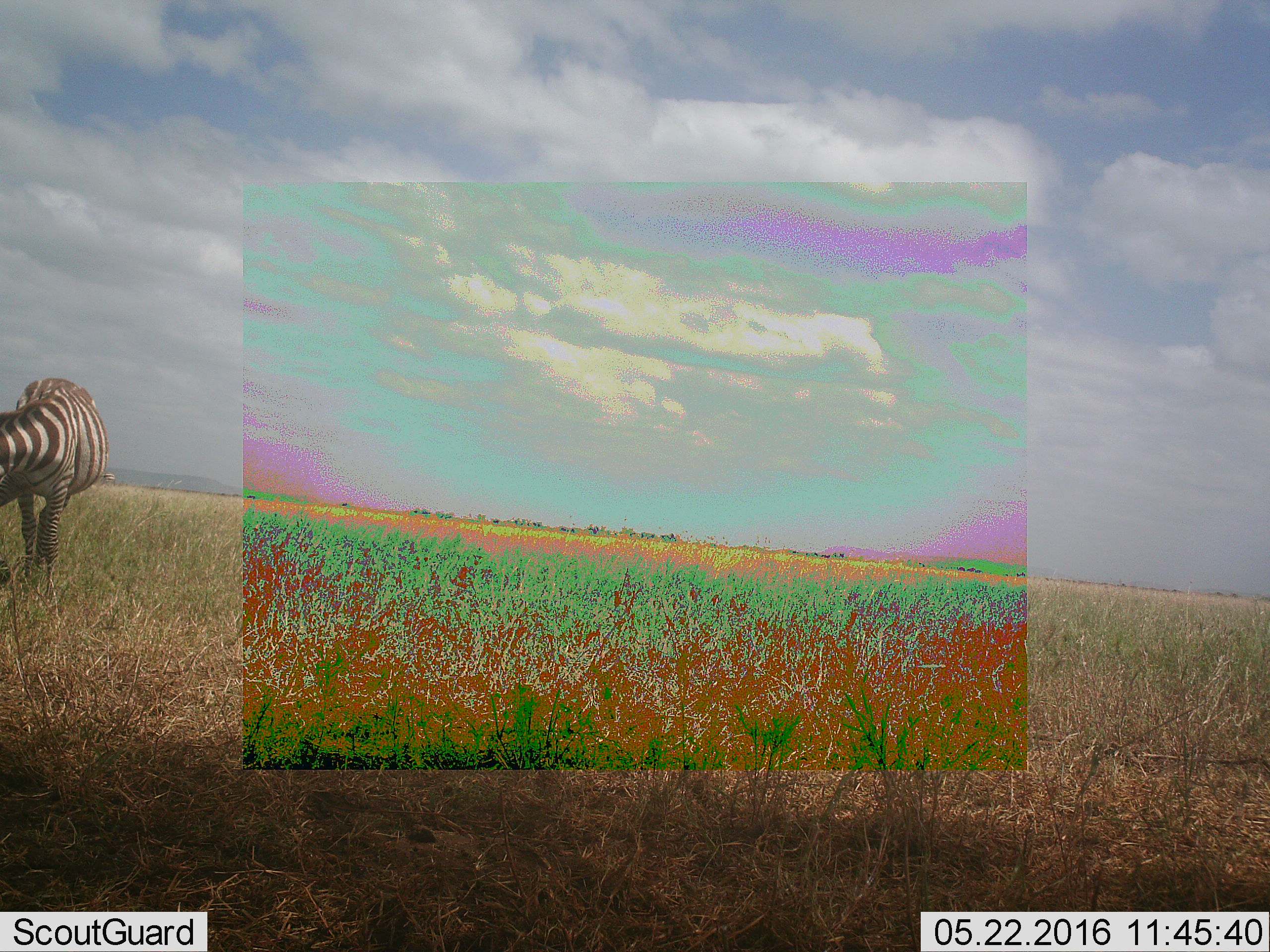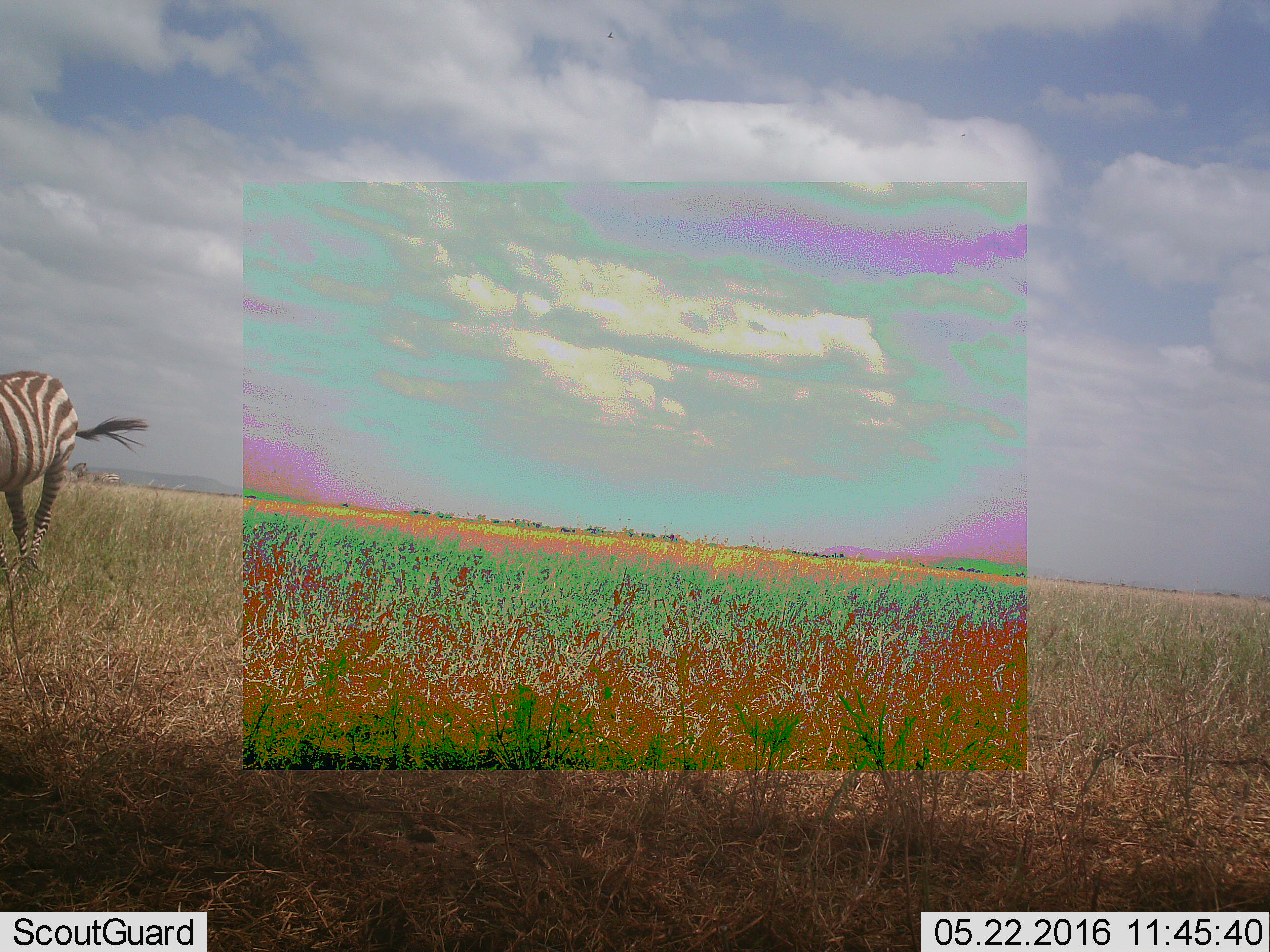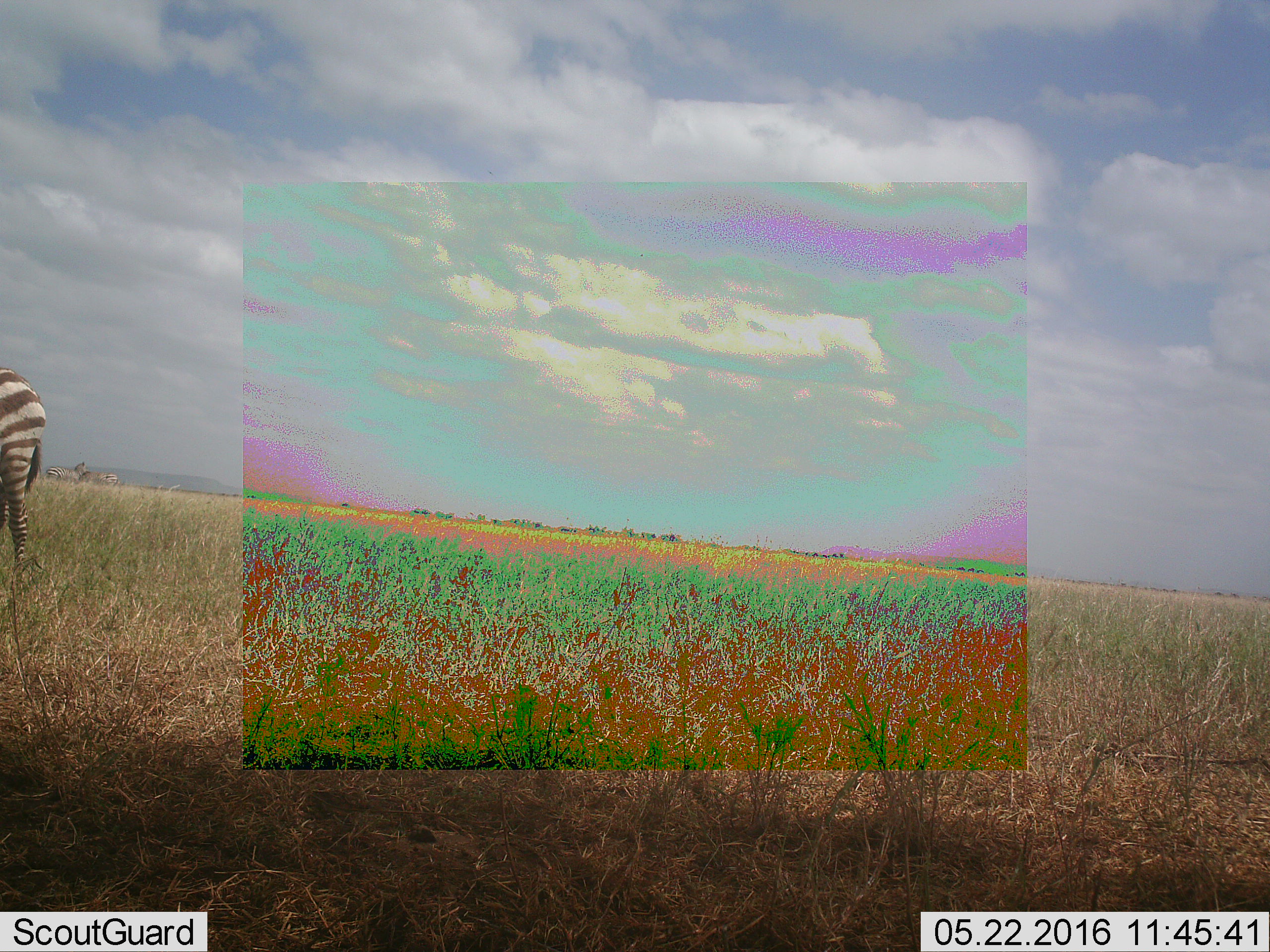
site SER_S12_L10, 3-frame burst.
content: unidentified animal